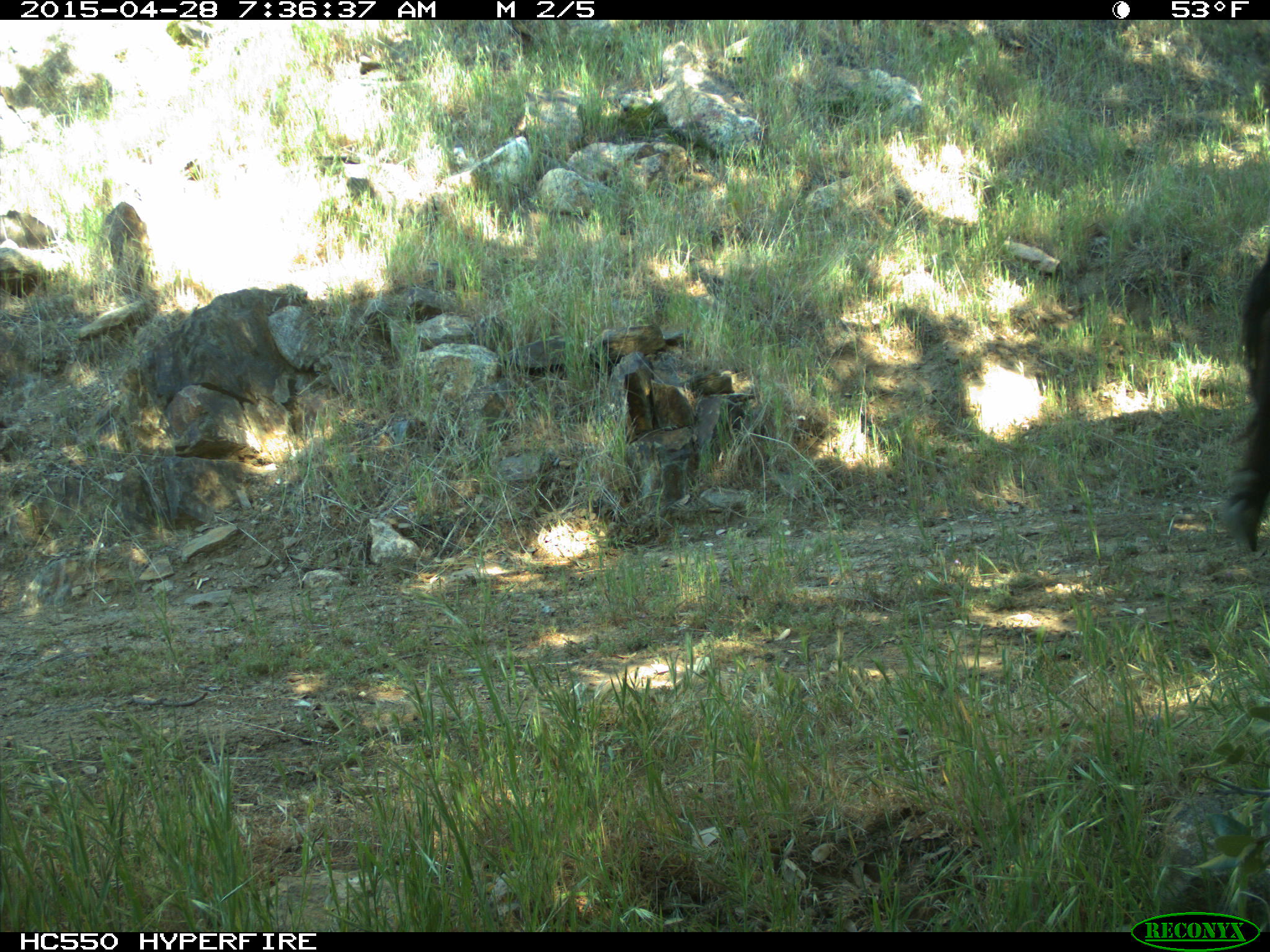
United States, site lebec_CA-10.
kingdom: Animalia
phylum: Chordata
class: Mammalia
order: Artiodactyla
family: Bovidae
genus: Bos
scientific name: Bos taurus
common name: domestic cow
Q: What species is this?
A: Bos taurus (domestic cow).